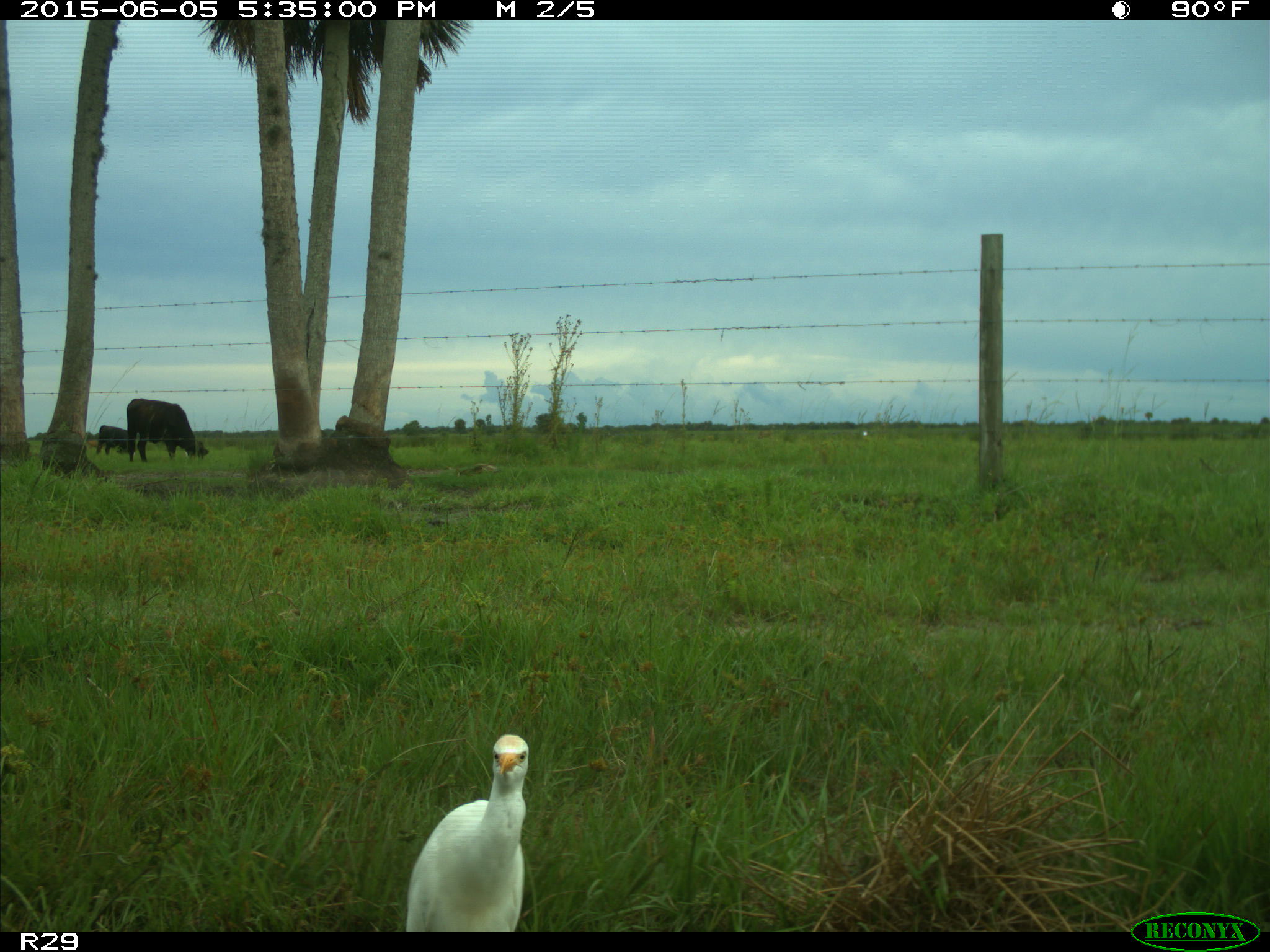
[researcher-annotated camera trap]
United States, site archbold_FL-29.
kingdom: Animalia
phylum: Chordata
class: Mammalia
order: Artiodactyla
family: Bovidae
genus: Bos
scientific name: Bos taurus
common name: domestic cow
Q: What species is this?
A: Bos taurus (domestic cow).